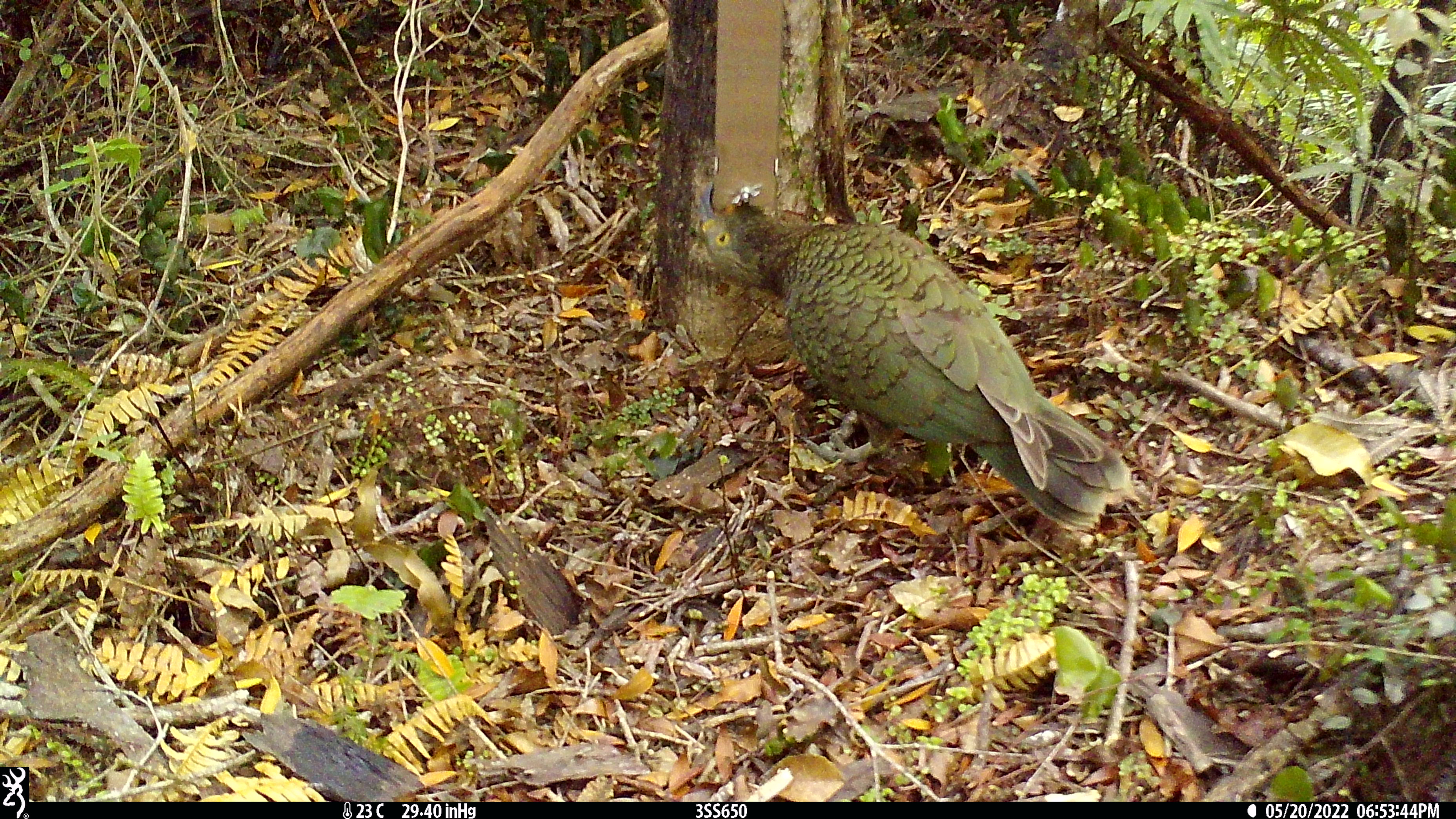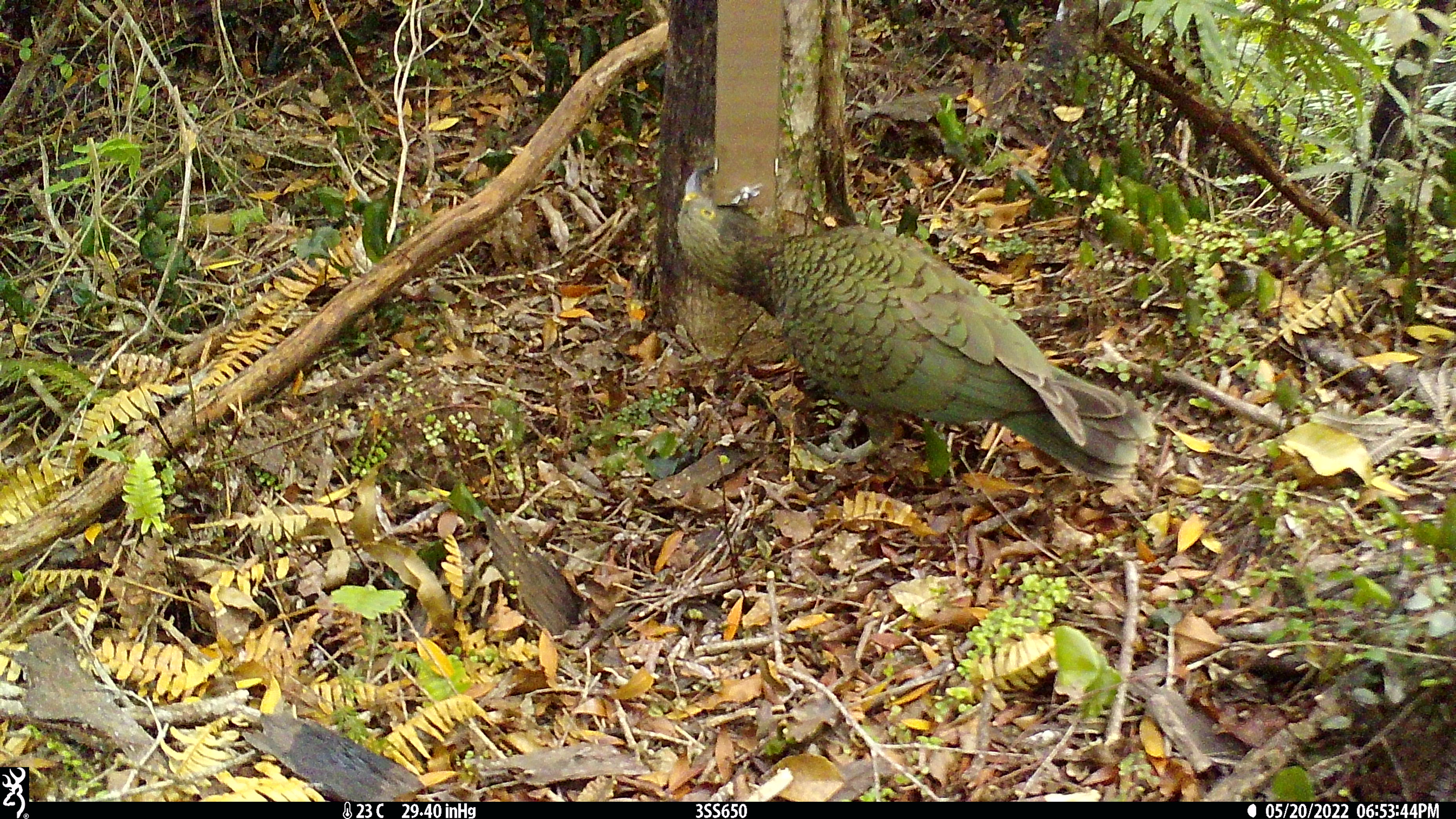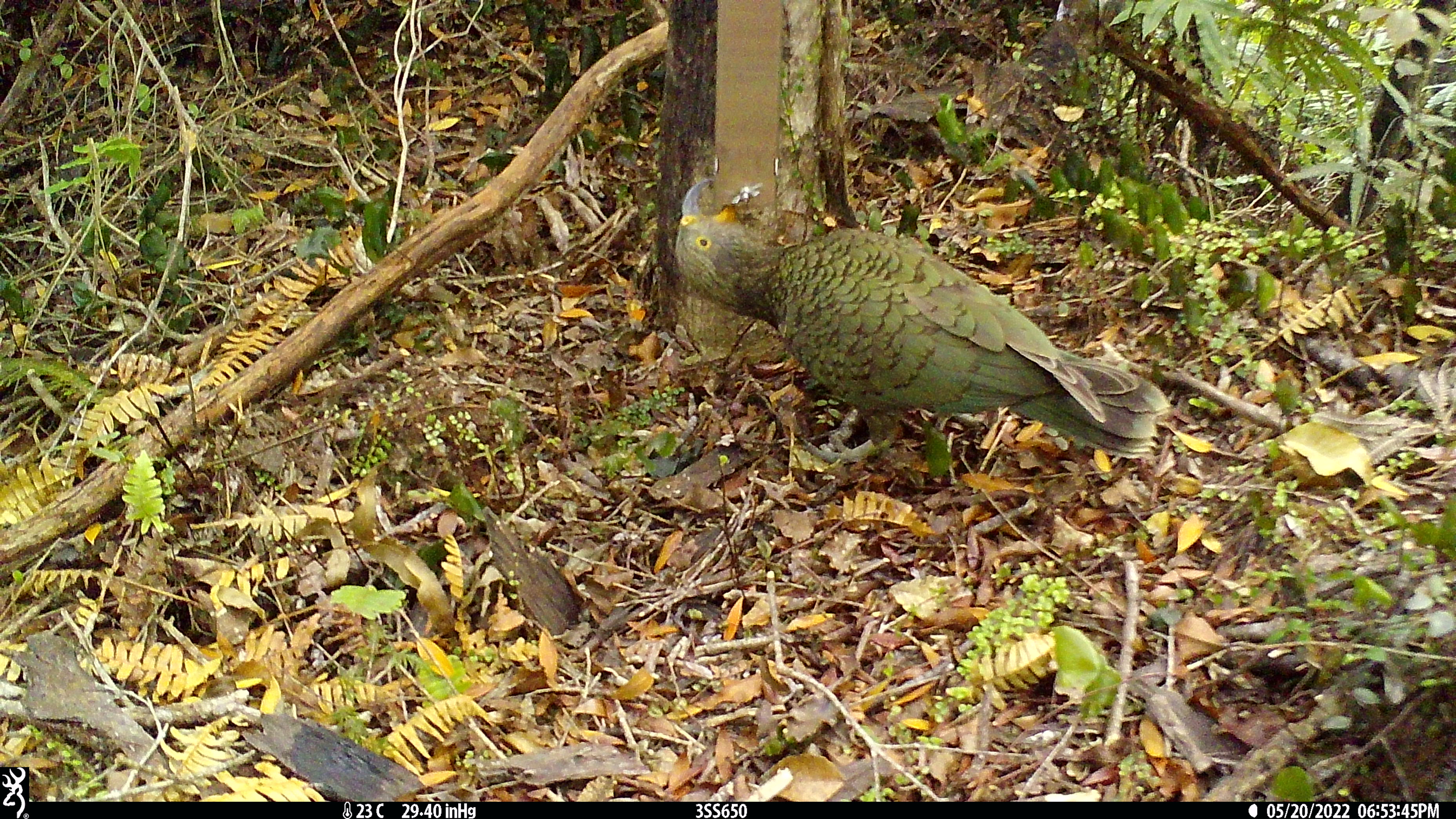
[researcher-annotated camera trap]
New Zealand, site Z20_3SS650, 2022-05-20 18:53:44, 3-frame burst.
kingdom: Animalia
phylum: Chordata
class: Aves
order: Psittaciformes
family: Strigopidae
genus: Nestor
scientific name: Nestor notabilis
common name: kea